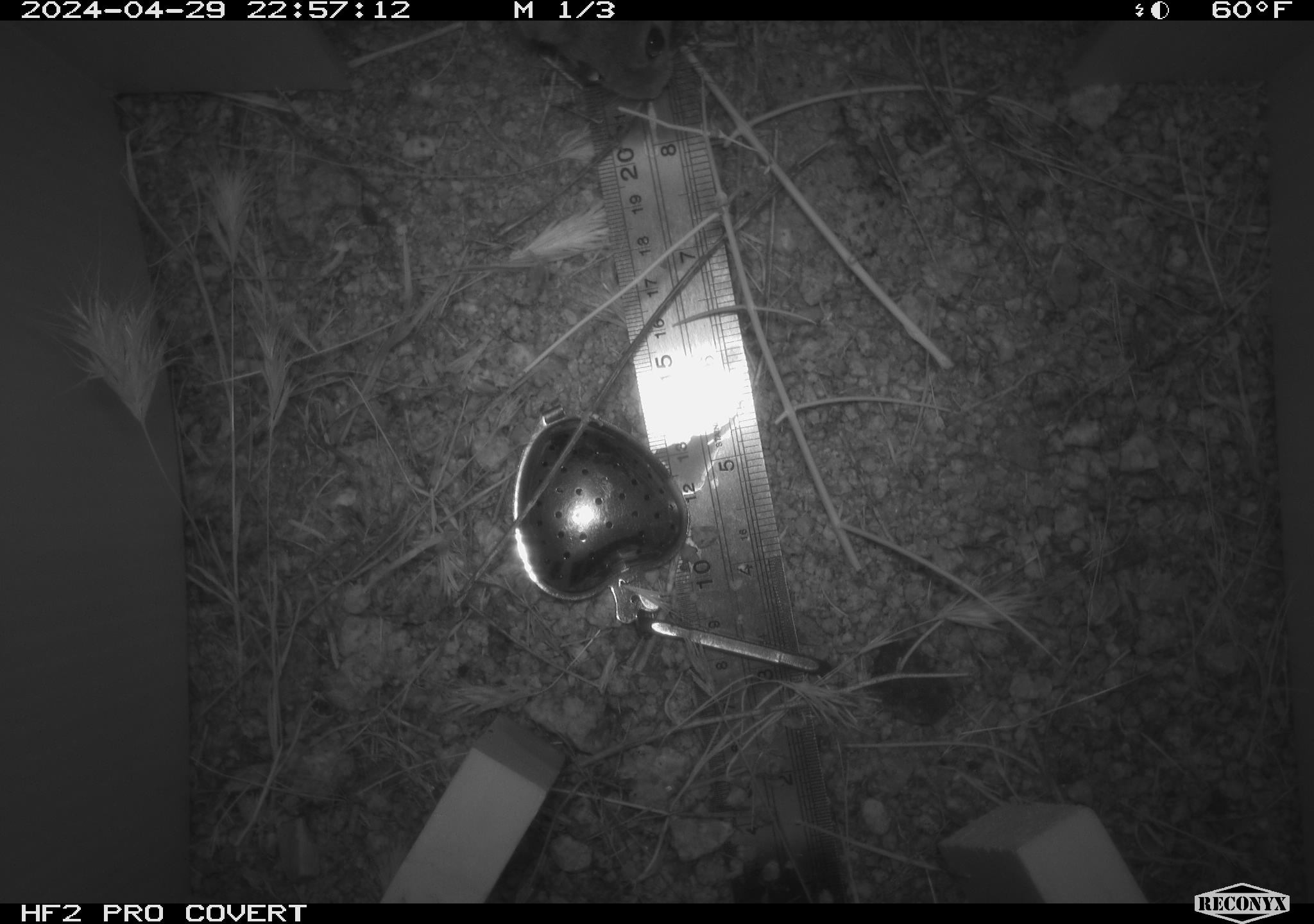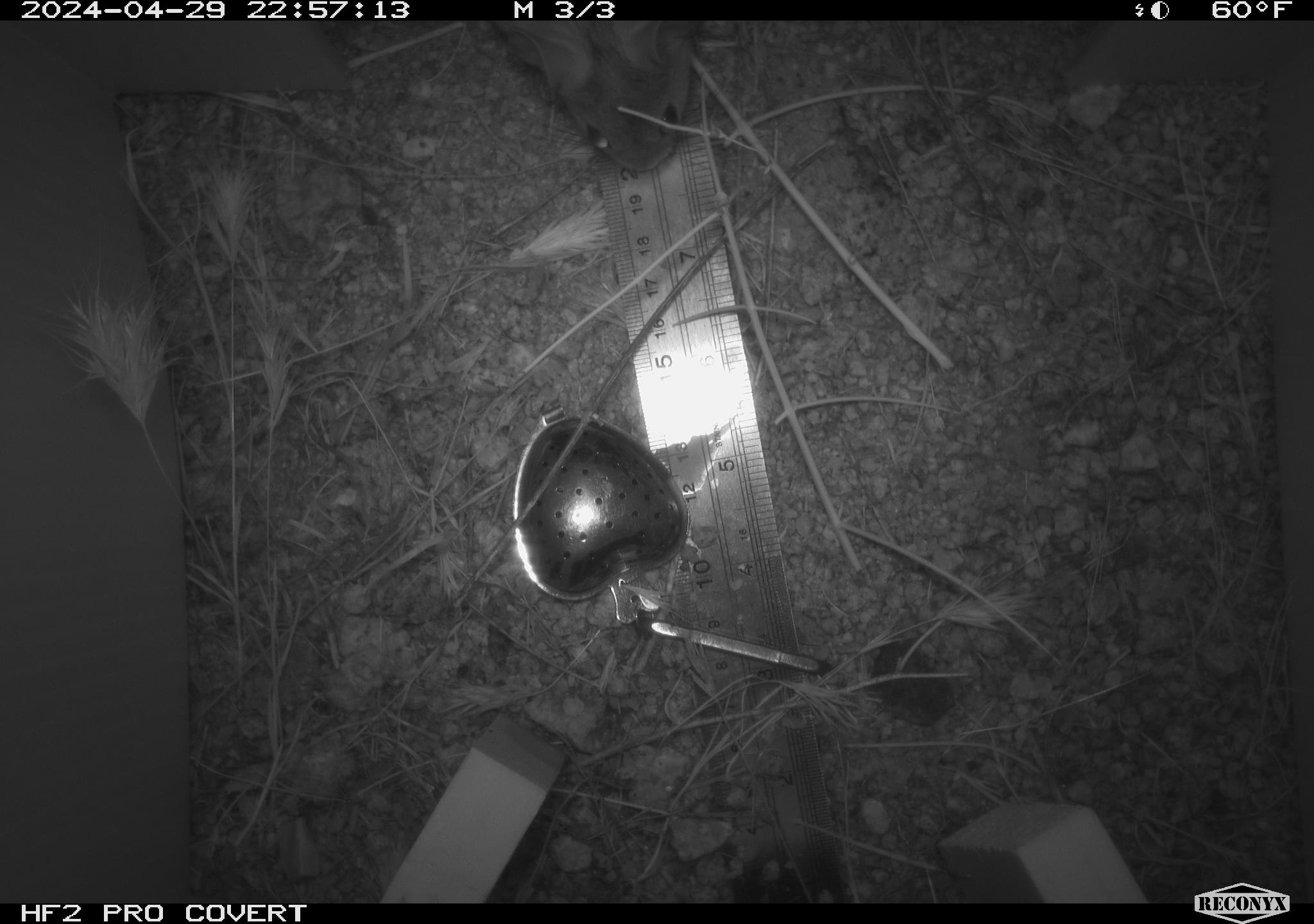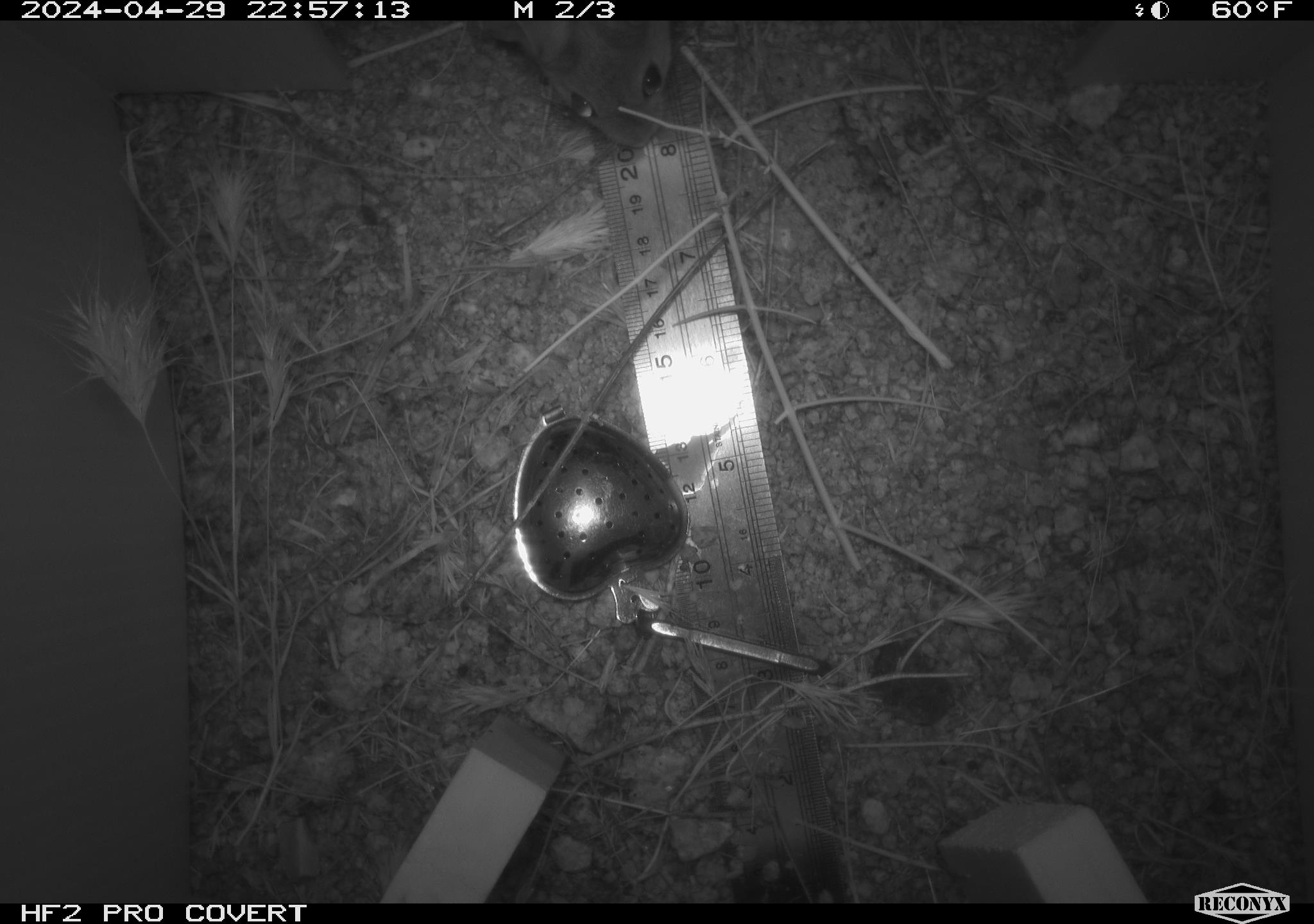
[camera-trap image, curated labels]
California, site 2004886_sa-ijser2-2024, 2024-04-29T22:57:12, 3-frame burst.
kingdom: Animalia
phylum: Chordata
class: Mammalia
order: Rodentia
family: Muridae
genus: Rattus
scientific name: Rattus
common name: rat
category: rattus species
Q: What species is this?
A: Rattus species (rat) (Rattus).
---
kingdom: Animalia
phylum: Chordata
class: Mammalia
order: Rodentia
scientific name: Rodentia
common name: woodrat or rat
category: woodrat or rat species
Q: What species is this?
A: Woodrat or rat species (woodrat or rat) (Rodentia).